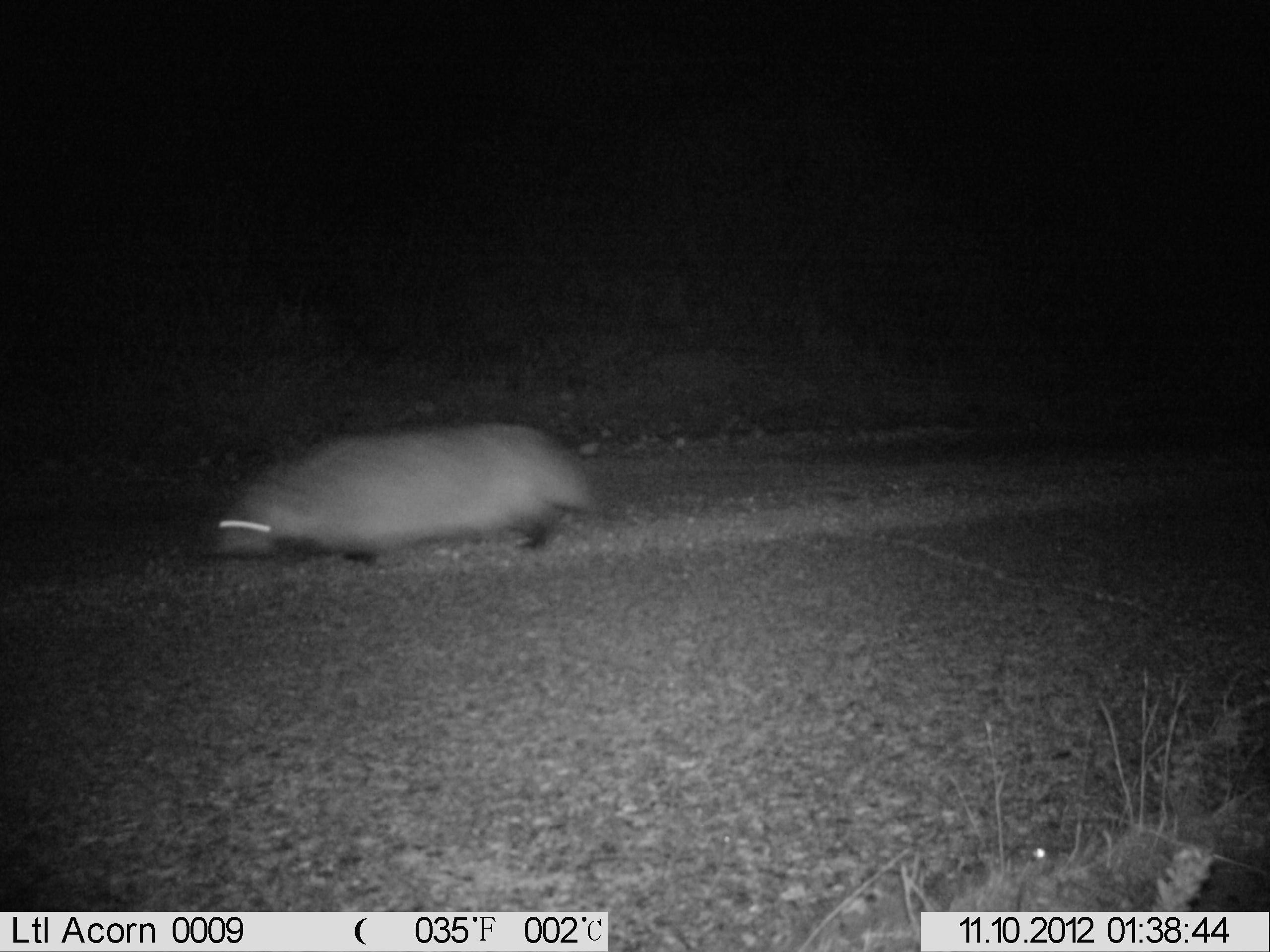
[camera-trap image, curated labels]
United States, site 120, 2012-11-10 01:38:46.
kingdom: Animalia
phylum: Chordata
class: Mammalia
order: Carnivora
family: Mustelidae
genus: Taxidea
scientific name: Taxidea taxus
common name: badger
Badger (Taxidea taxus).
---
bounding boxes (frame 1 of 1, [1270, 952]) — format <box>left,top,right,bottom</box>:
badger: <box>219,419,613,584</box>